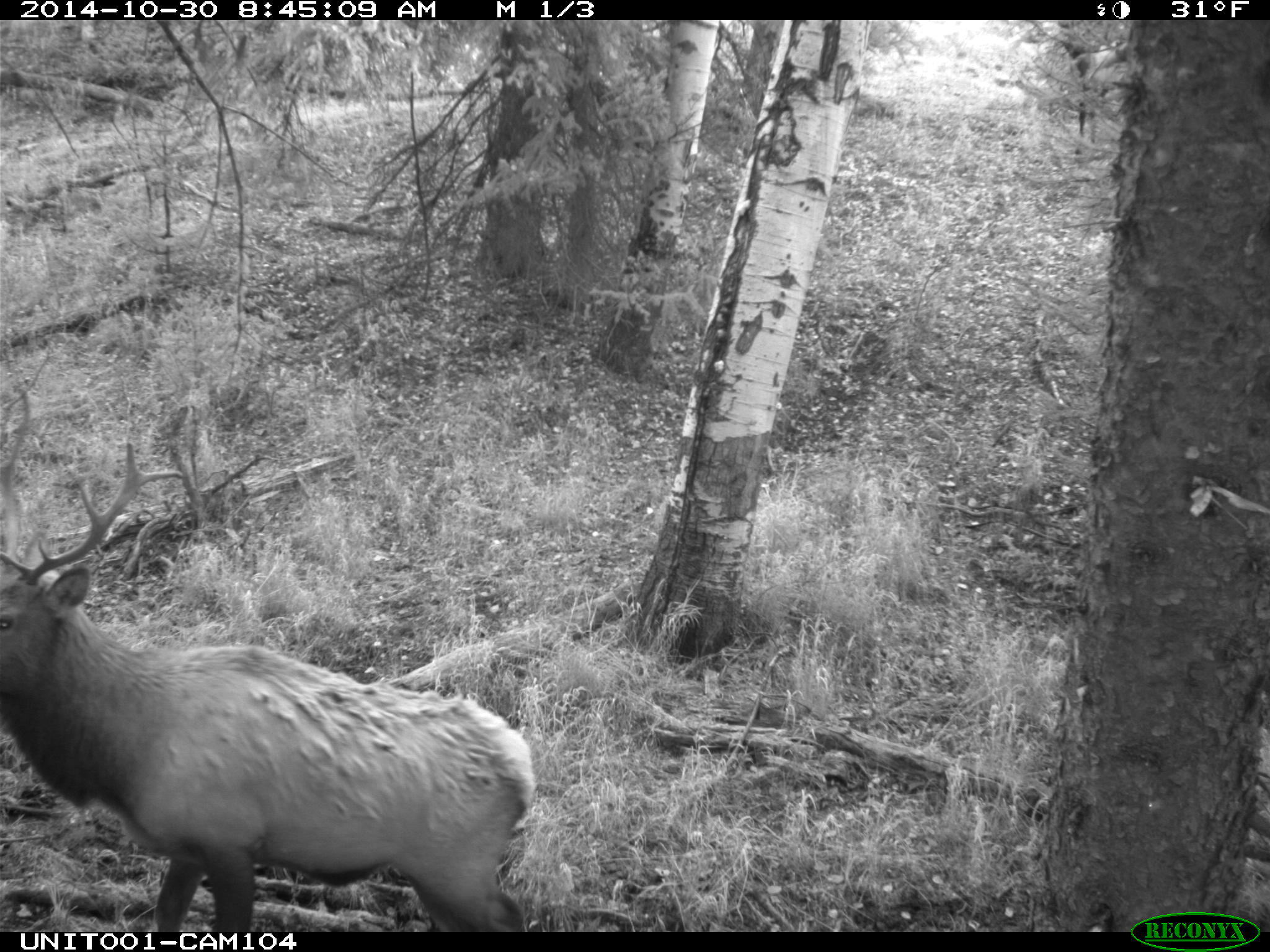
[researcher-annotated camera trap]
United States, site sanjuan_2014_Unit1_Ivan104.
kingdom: Animalia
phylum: Chordata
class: Mammalia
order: Artiodactyla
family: Cervidae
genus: Cervus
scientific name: Cervus elaphus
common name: red deer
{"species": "Cervus elaphus (red deer)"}